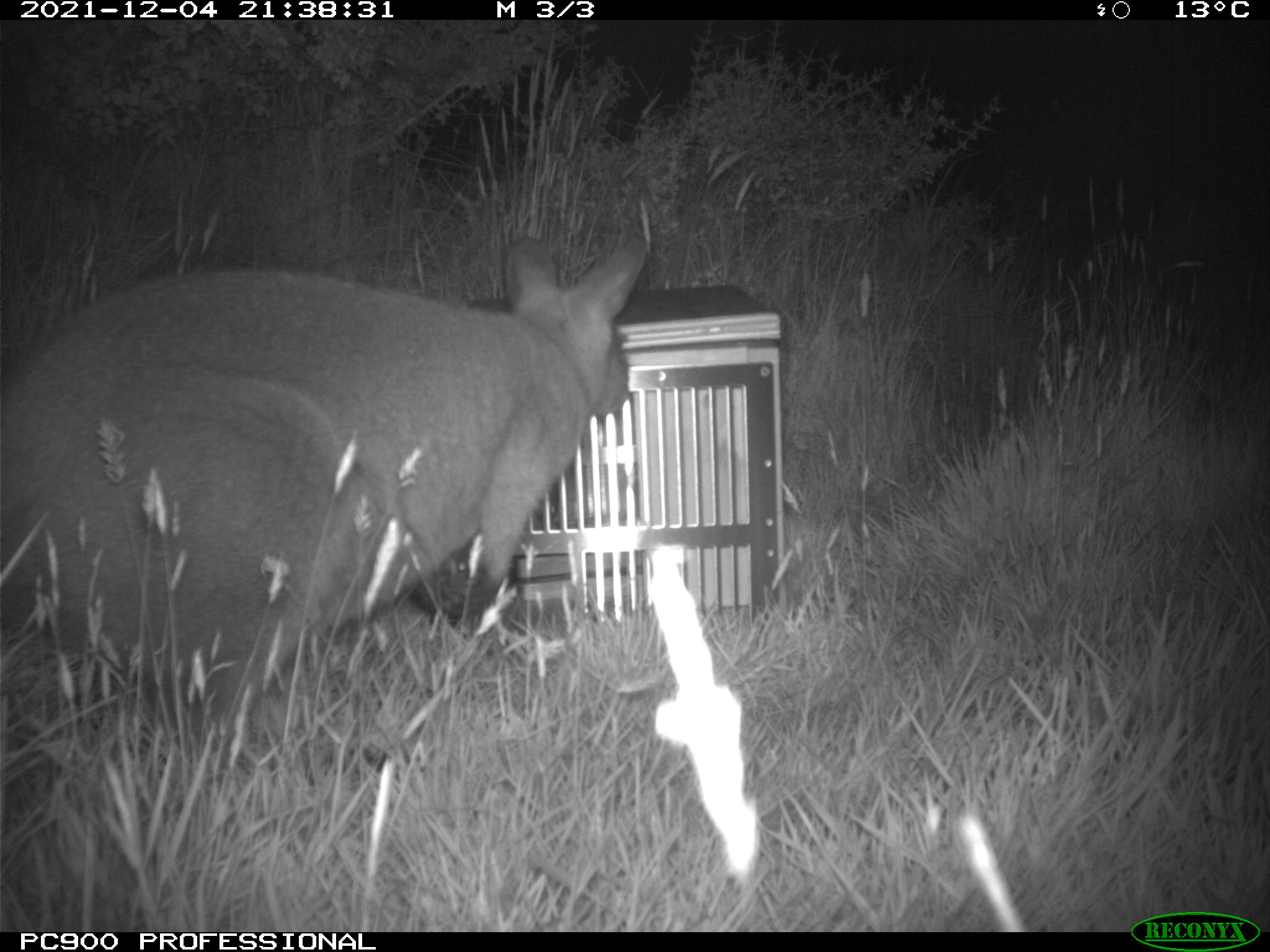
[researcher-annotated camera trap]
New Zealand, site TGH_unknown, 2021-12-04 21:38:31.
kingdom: Animalia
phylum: Chordata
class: Mammalia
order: Diprotodontia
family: Macropodidae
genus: Notamacropus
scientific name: Notamacropus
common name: wallaby